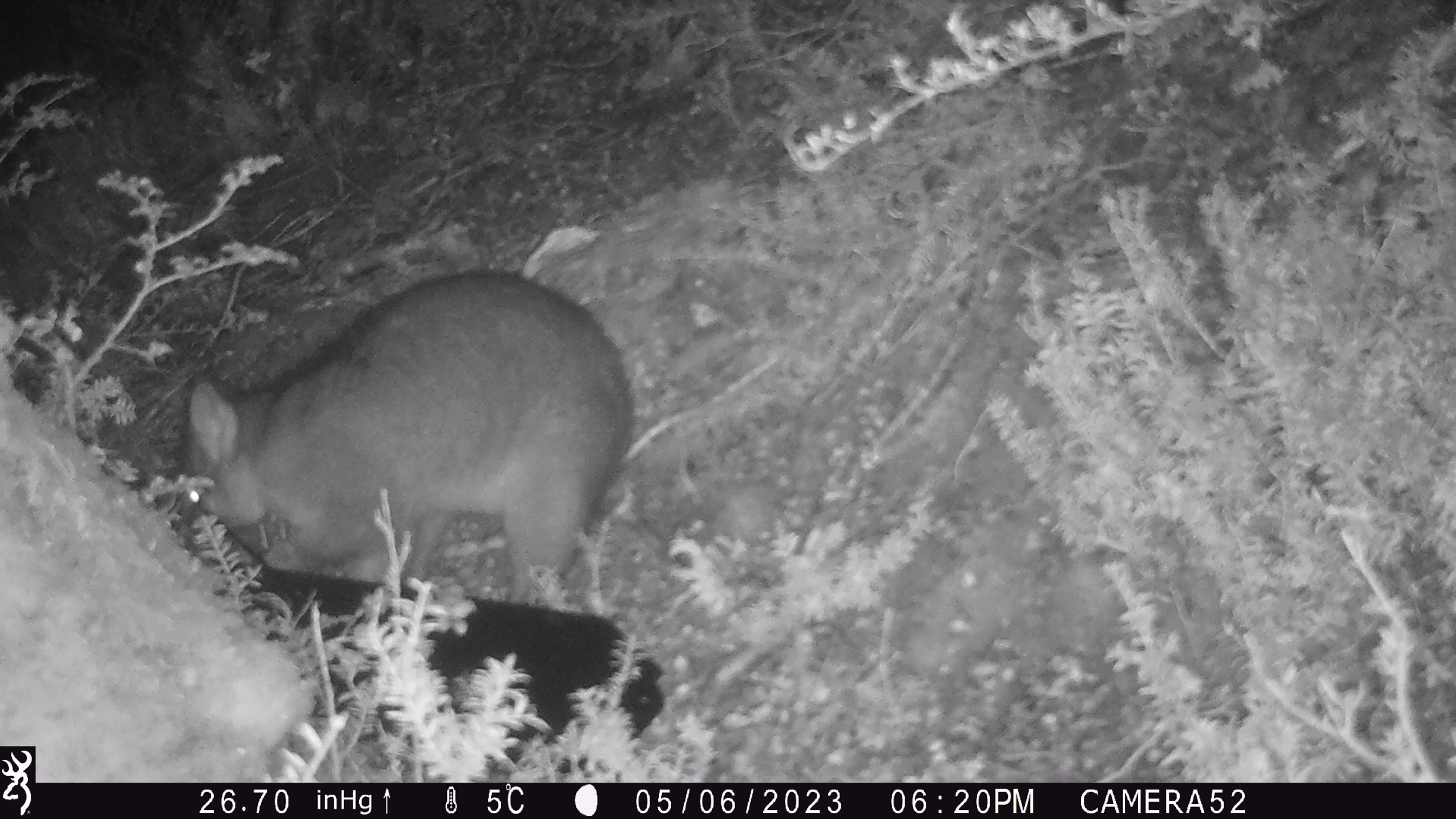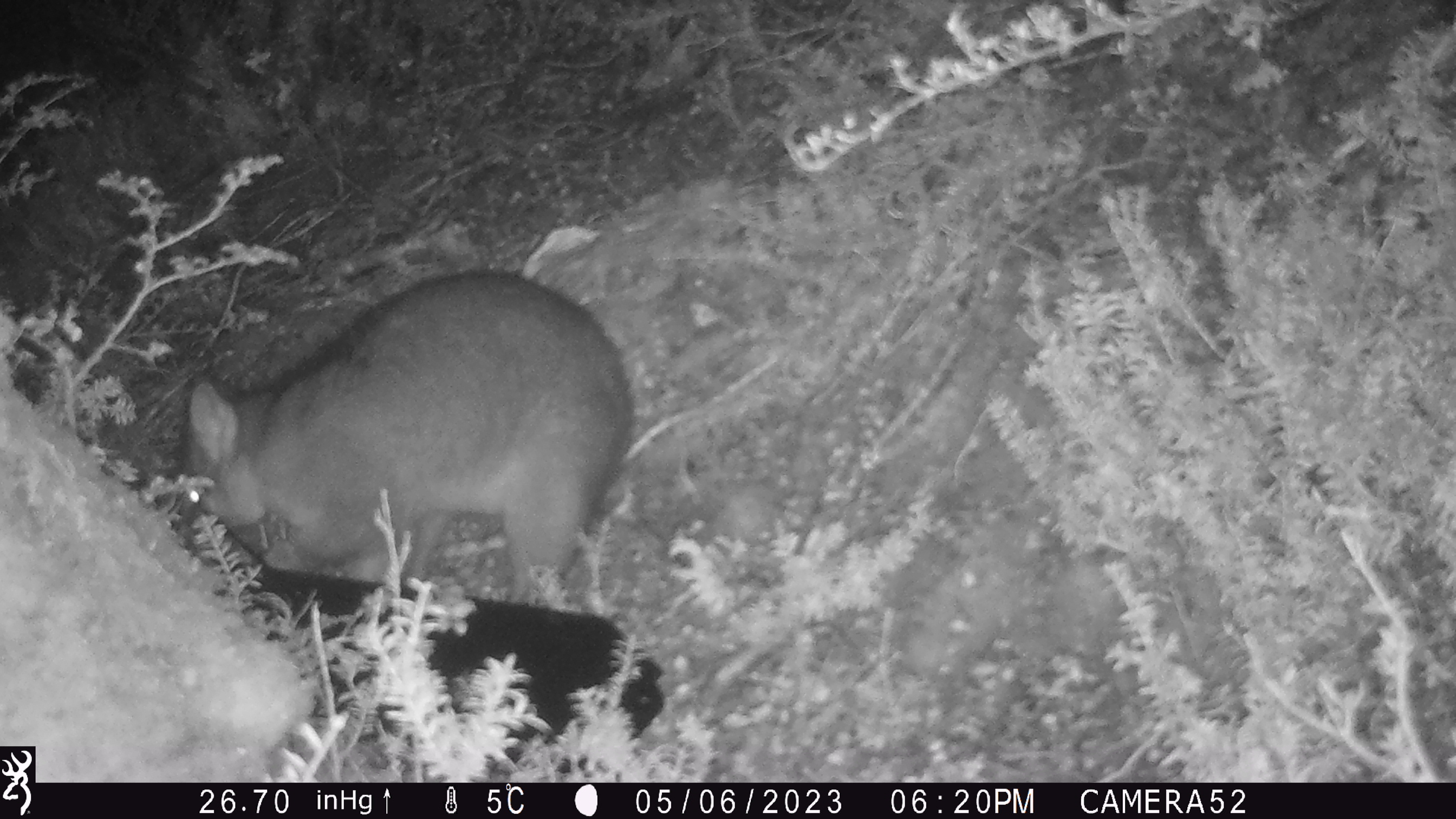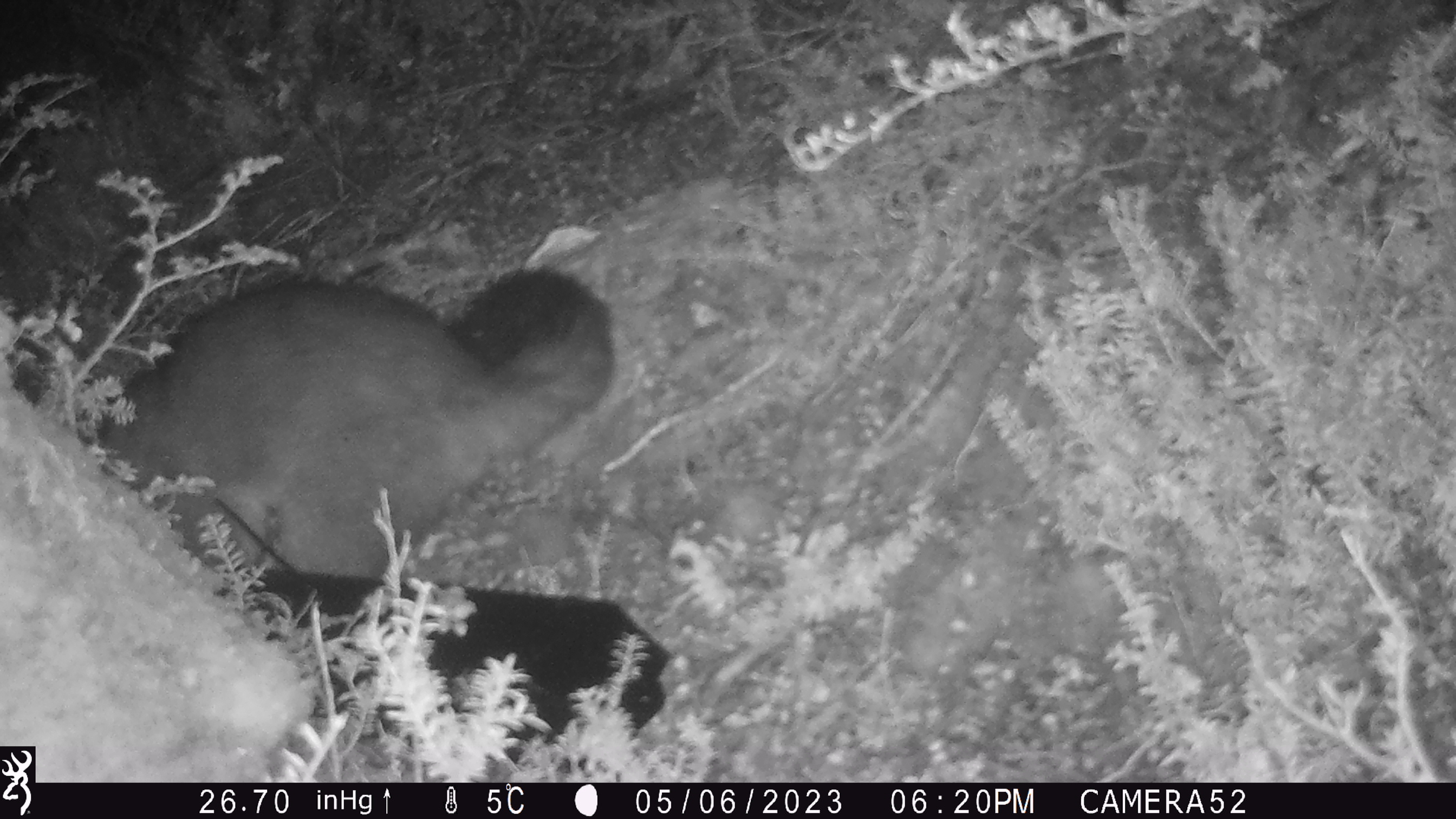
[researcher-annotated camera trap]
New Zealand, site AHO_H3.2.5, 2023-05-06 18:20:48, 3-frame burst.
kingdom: Animalia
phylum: Chordata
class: Mammalia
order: Diprotodontia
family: Phalangeridae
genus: Trichosurus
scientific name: Trichosurus vulpecula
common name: common brushtail possum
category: possum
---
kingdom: Animalia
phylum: Chordata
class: Mammalia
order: Carnivora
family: Mustelidae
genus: Mustela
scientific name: Mustela erminea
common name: stoat